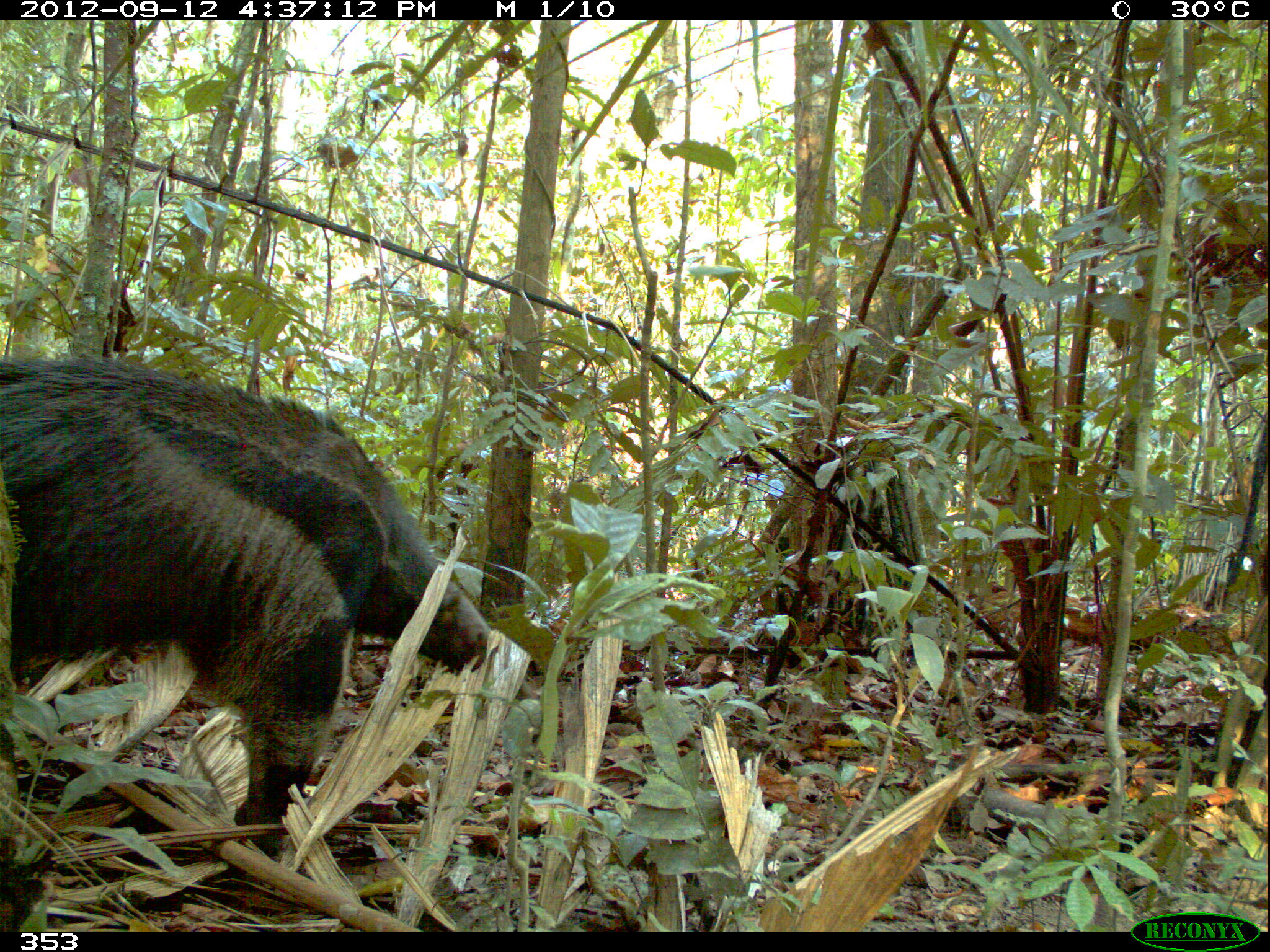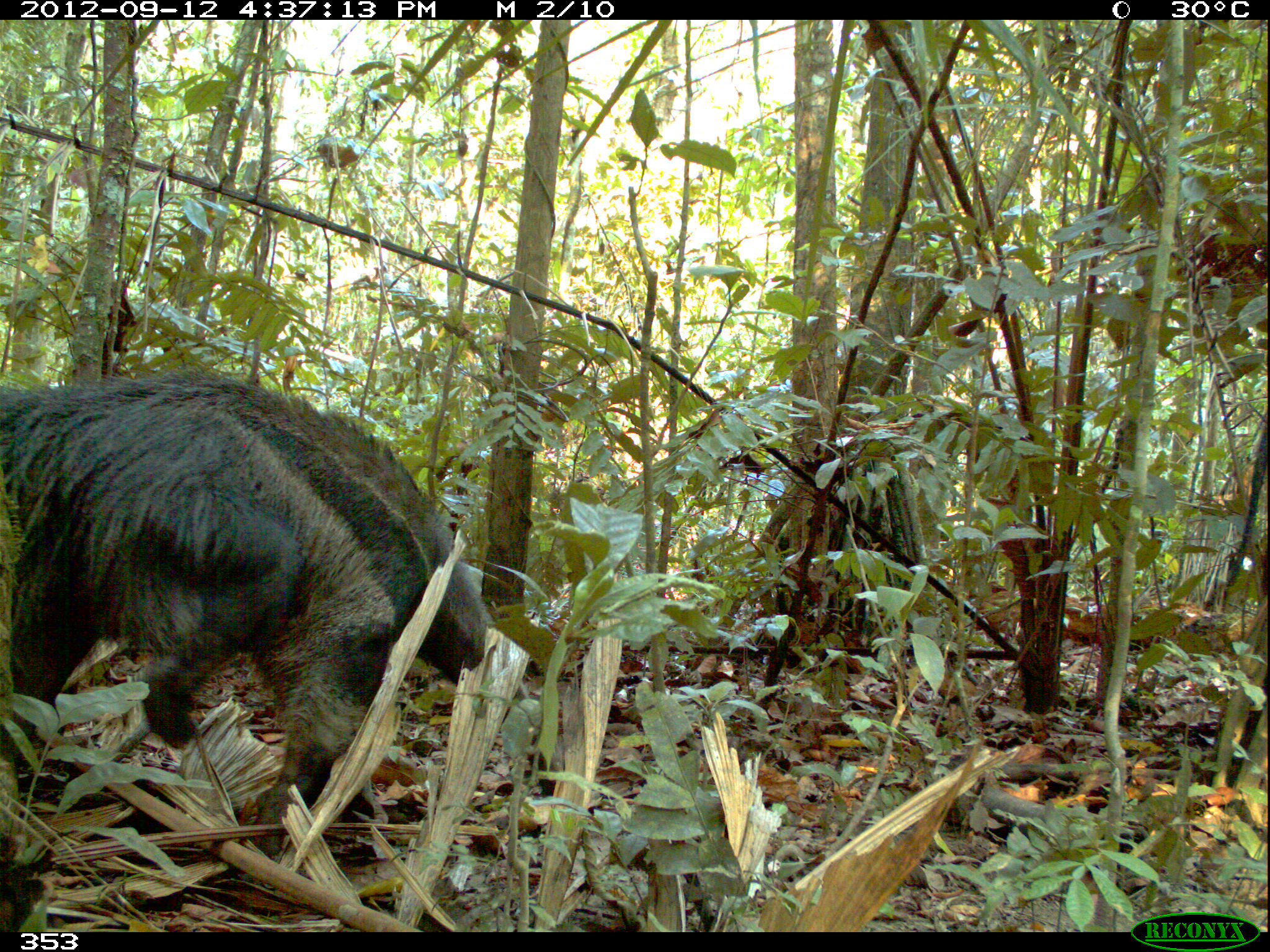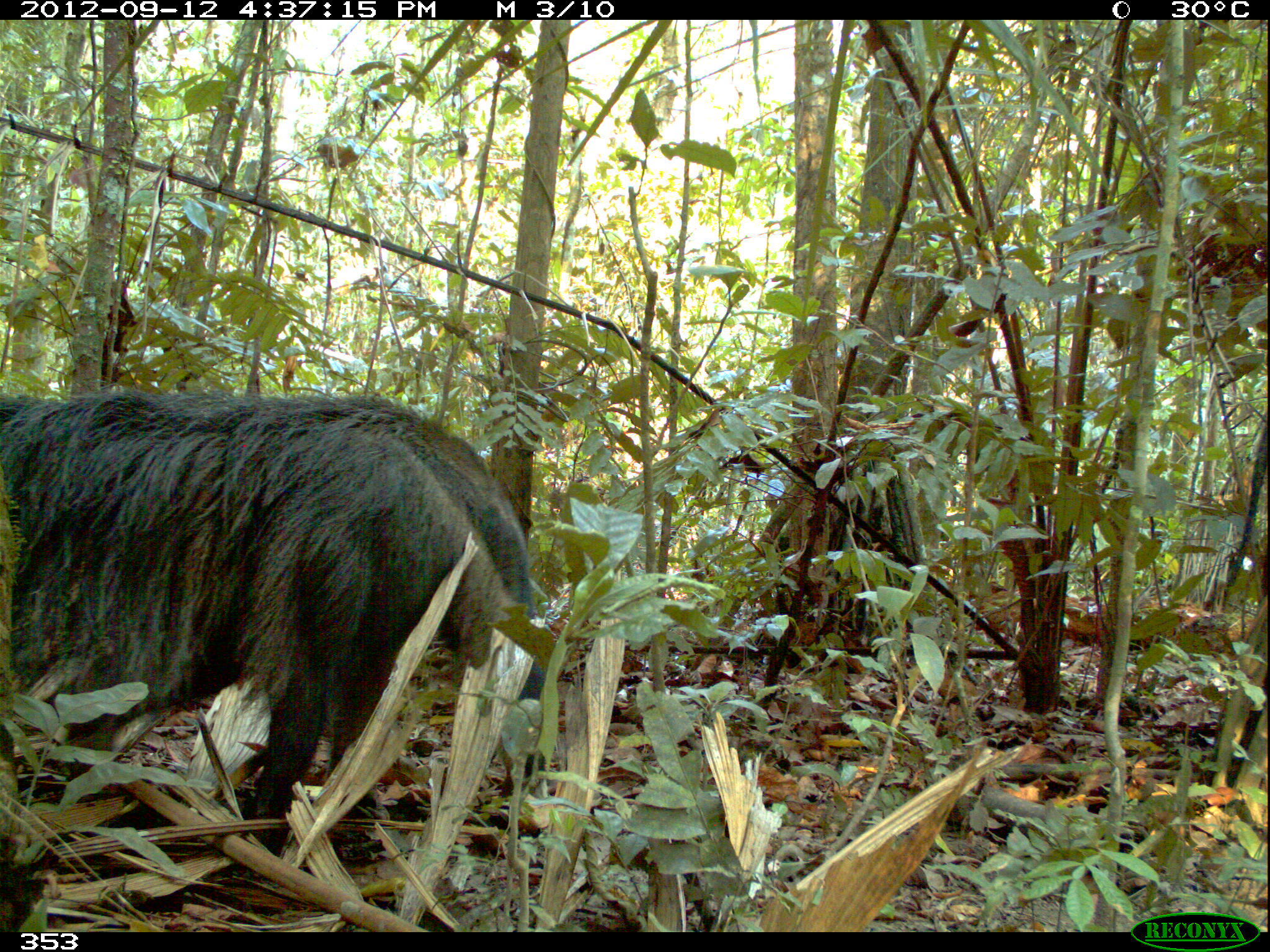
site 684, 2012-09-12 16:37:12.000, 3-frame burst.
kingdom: Animalia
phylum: Chordata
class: Mammalia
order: Pilosa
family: Myrmecophagidae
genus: Myrmecophaga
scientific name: Myrmecophaga tridactyla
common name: giant anteater